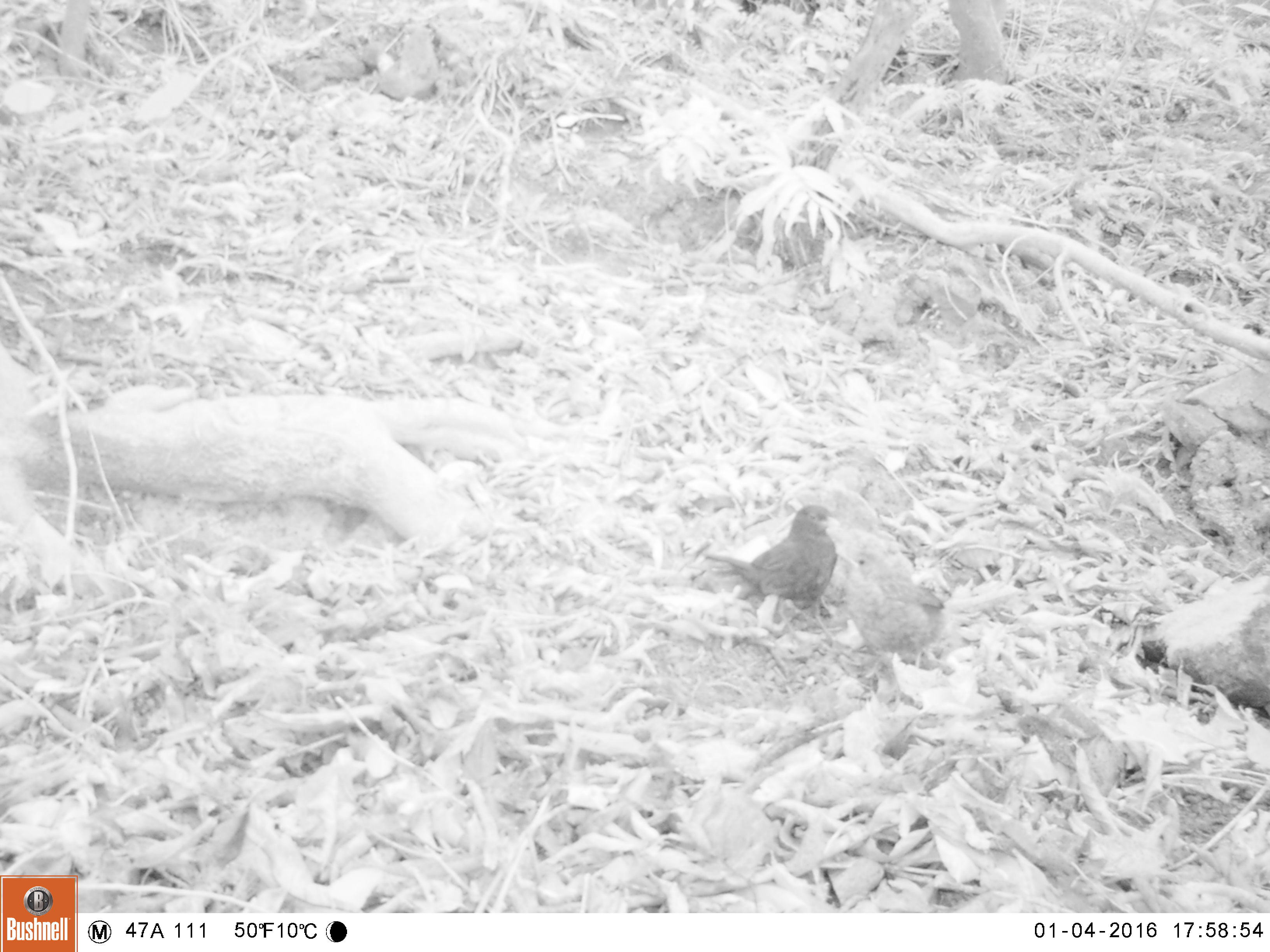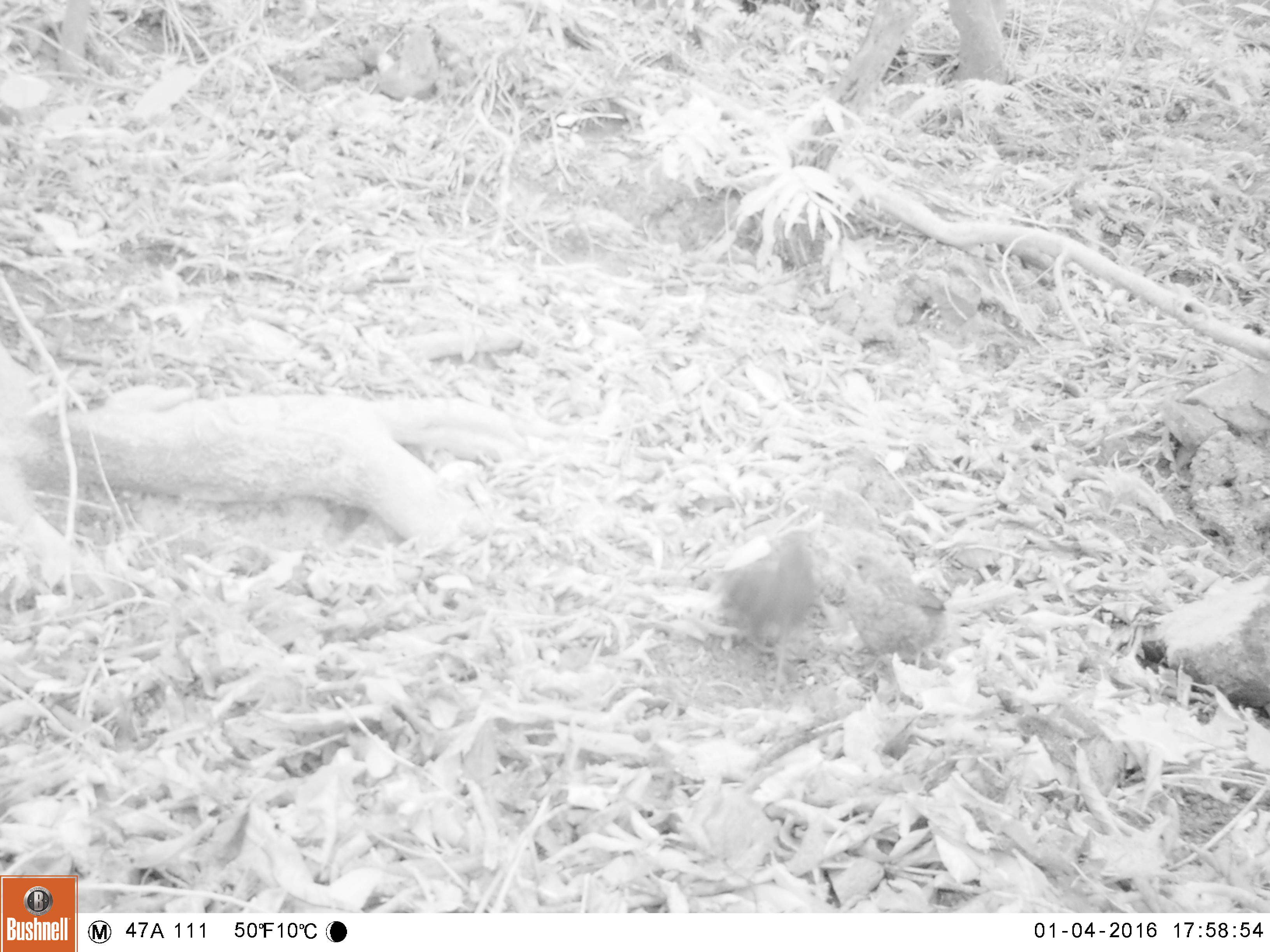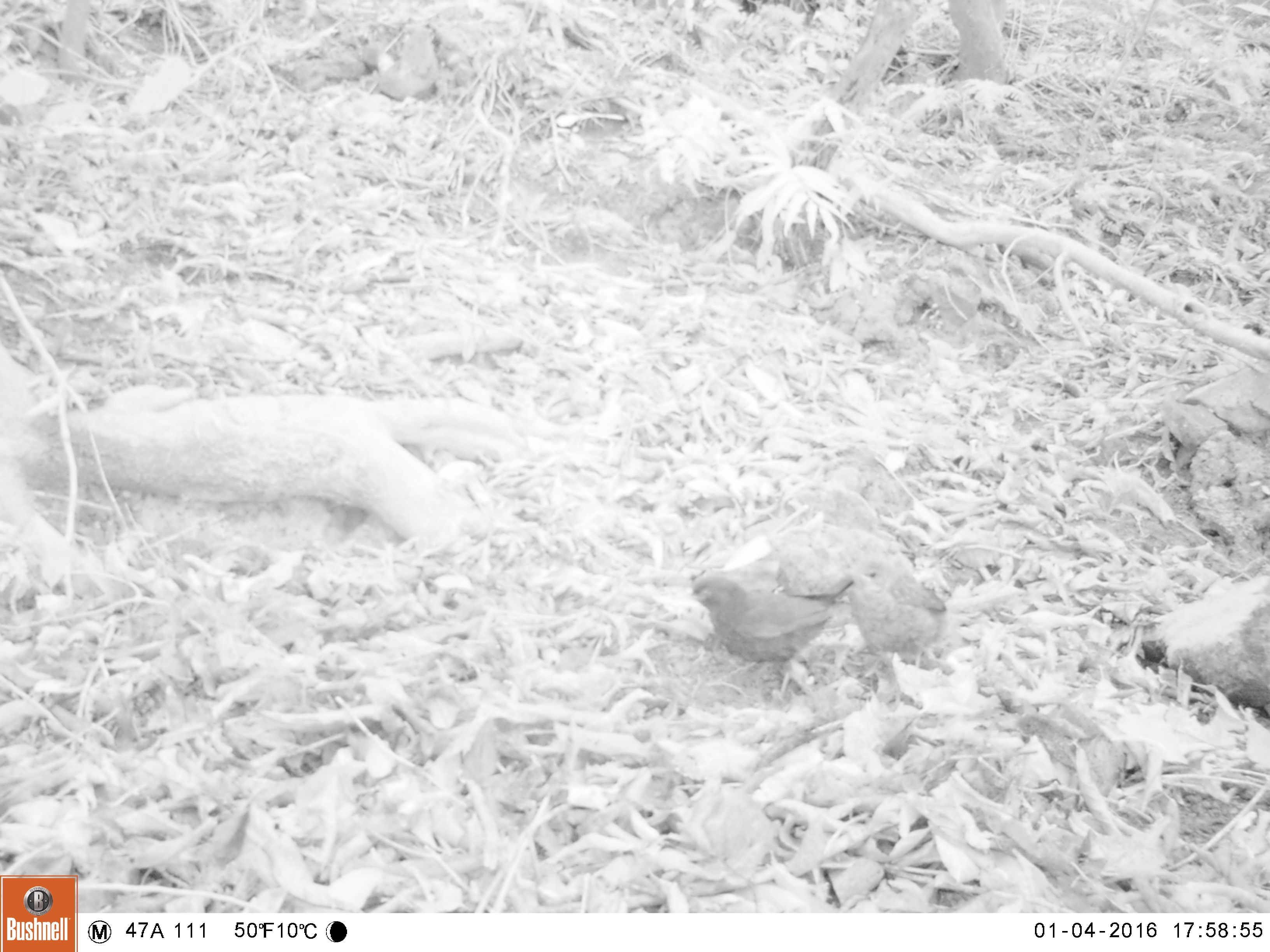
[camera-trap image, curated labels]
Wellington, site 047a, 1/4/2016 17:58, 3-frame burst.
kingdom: Animalia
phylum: Chordata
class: Aves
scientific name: Aves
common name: bird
Bird (Aves).